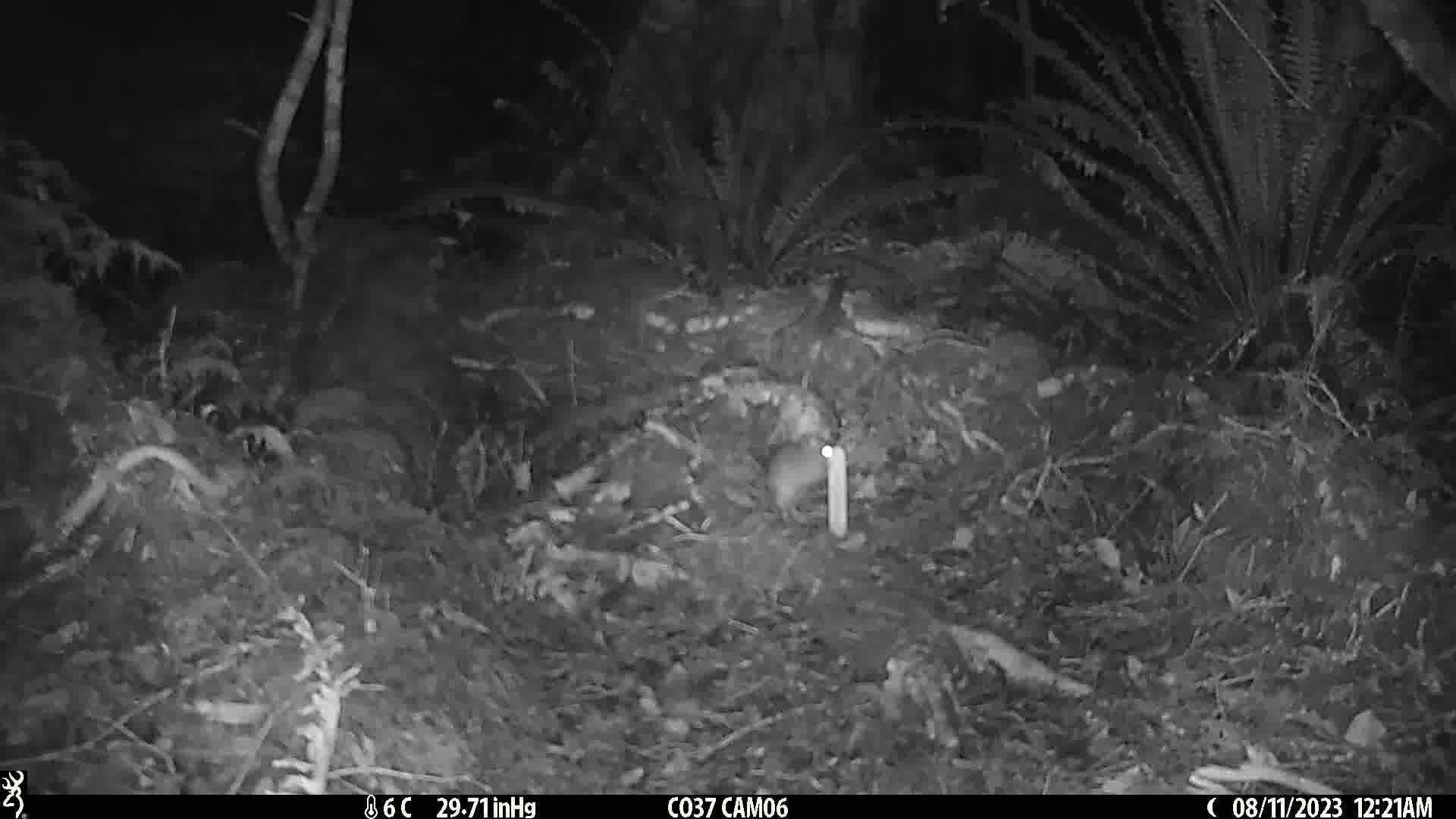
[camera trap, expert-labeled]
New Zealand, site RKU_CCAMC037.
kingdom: Animalia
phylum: Chordata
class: Mammalia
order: Rodentia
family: Muridae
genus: Rattus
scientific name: Rattus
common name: rat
Rat (Rattus).